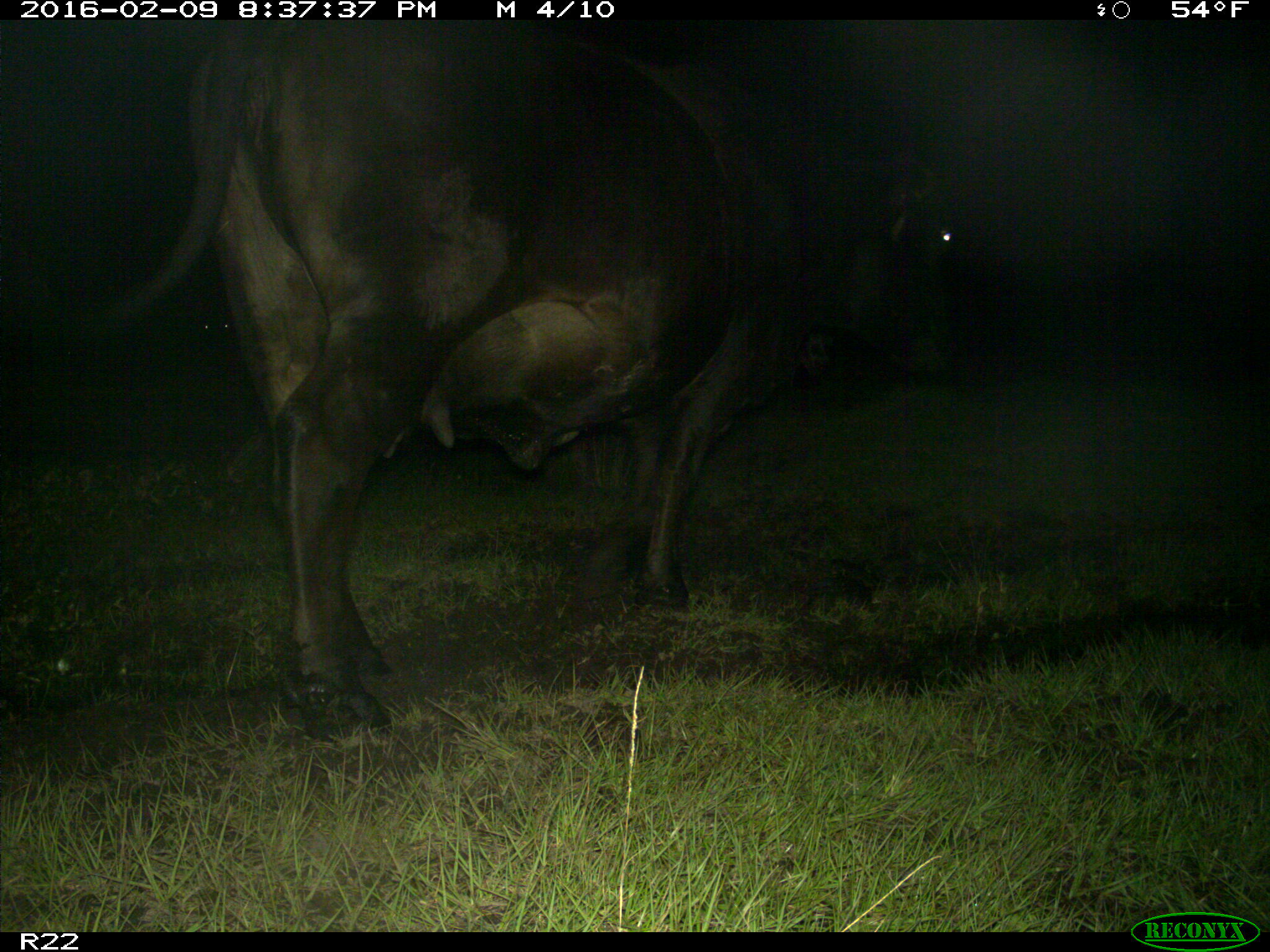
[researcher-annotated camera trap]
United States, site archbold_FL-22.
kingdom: Animalia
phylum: Chordata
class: Mammalia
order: Artiodactyla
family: Bovidae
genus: Bos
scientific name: Bos taurus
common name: domestic cow